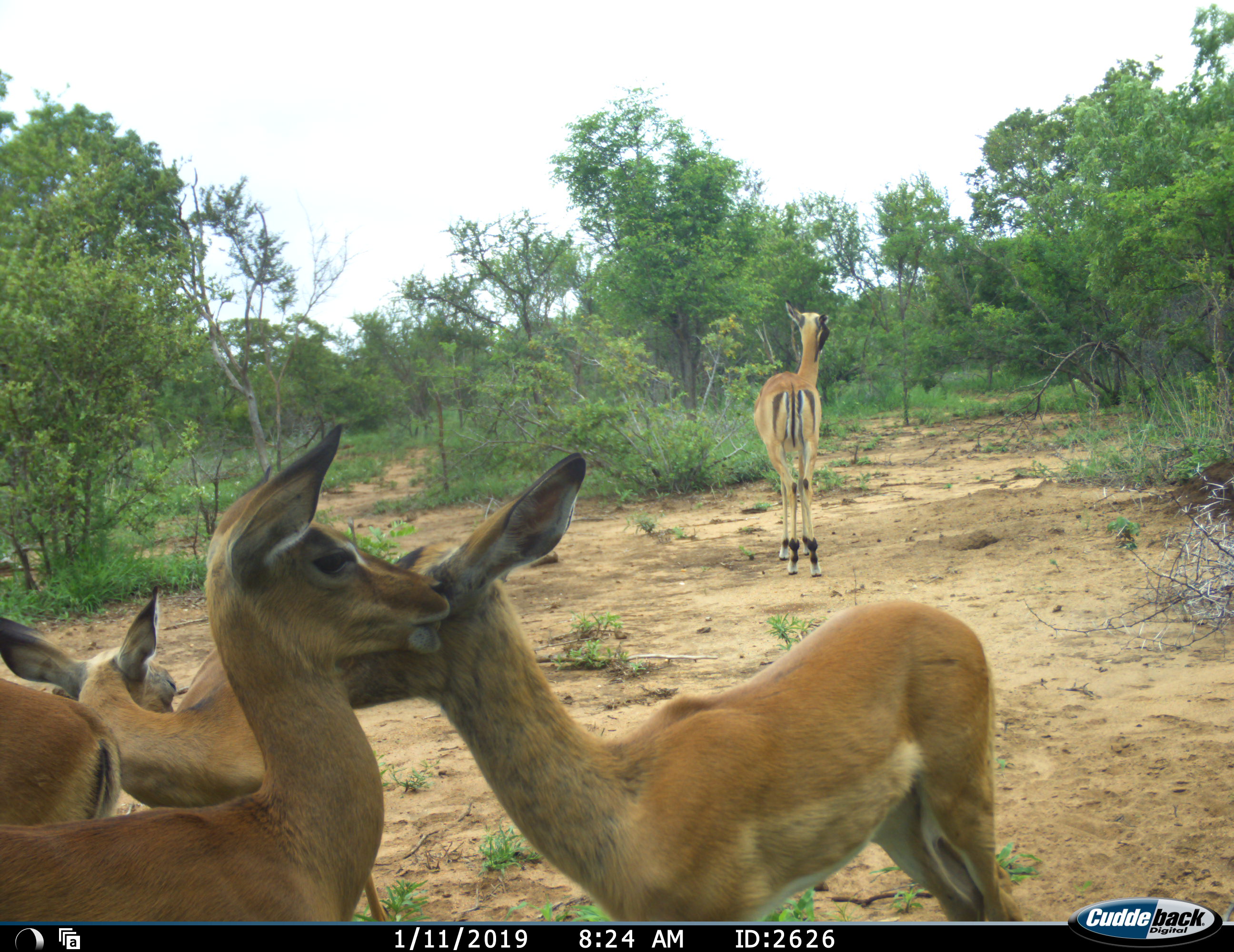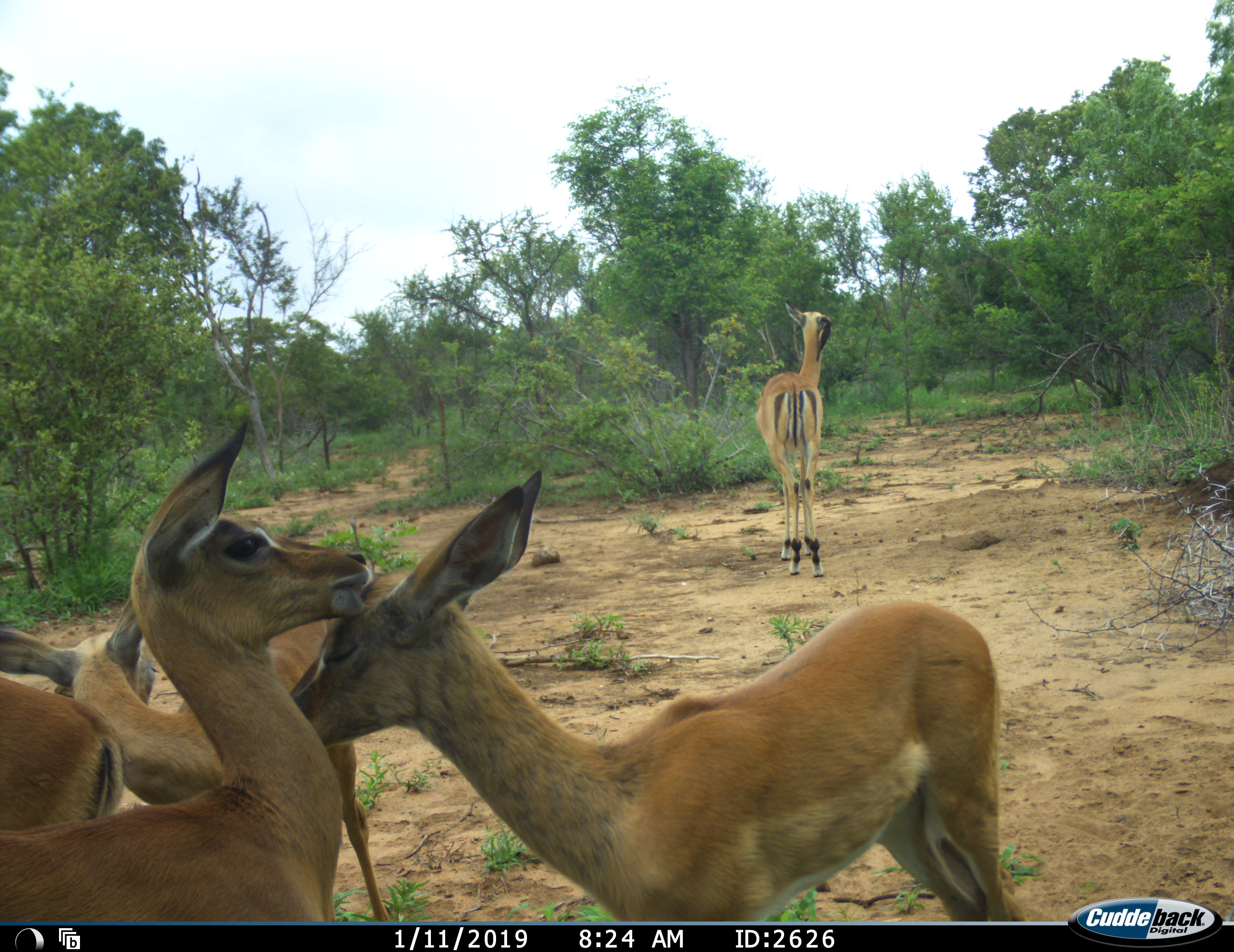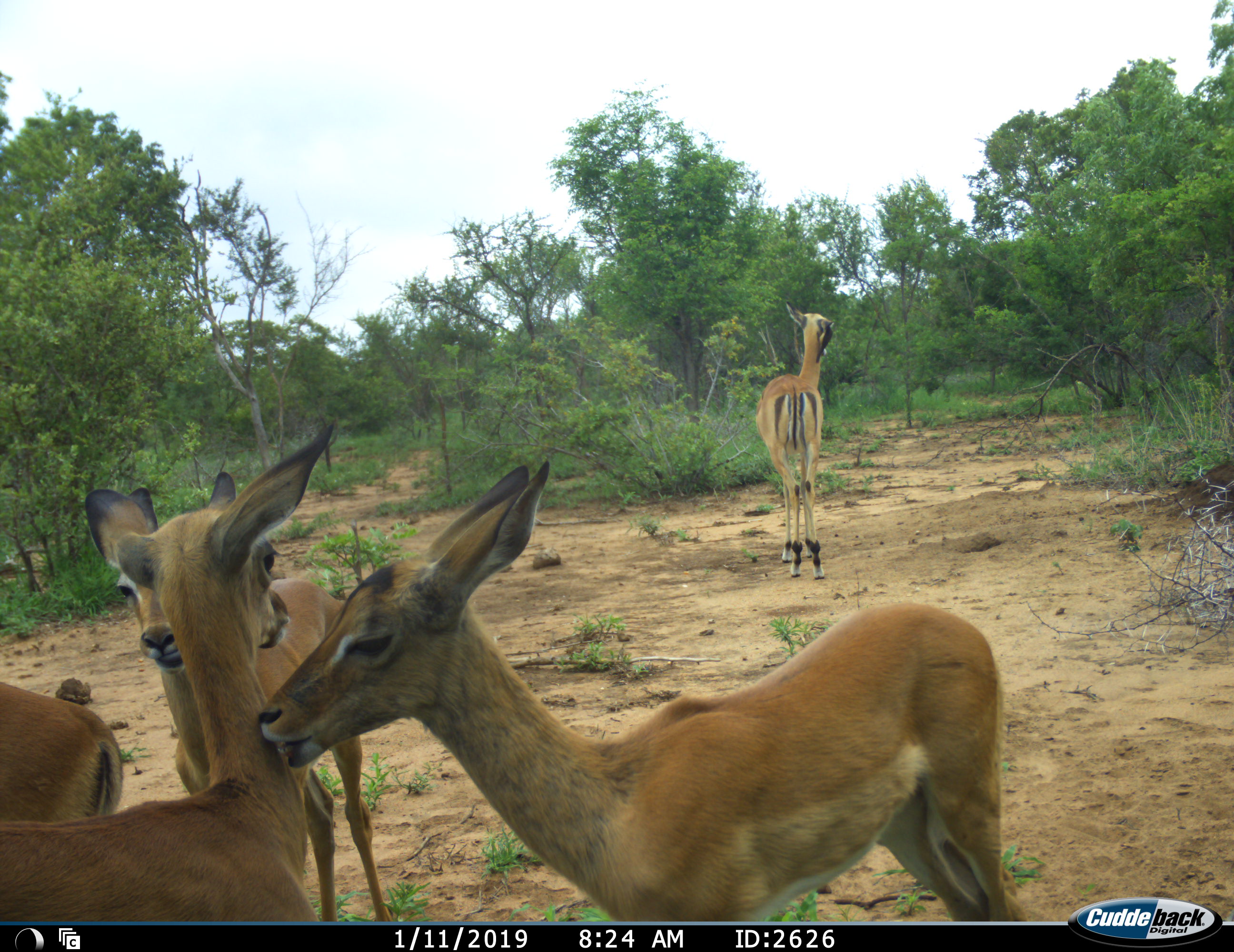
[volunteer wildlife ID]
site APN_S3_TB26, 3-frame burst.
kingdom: Animalia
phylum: Chordata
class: Mammalia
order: Artiodactyla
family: Bovidae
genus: Aepyceros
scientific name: Aepyceros melampus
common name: impala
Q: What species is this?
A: Impala (Aepyceros melampus).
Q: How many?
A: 5.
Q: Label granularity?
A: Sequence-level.